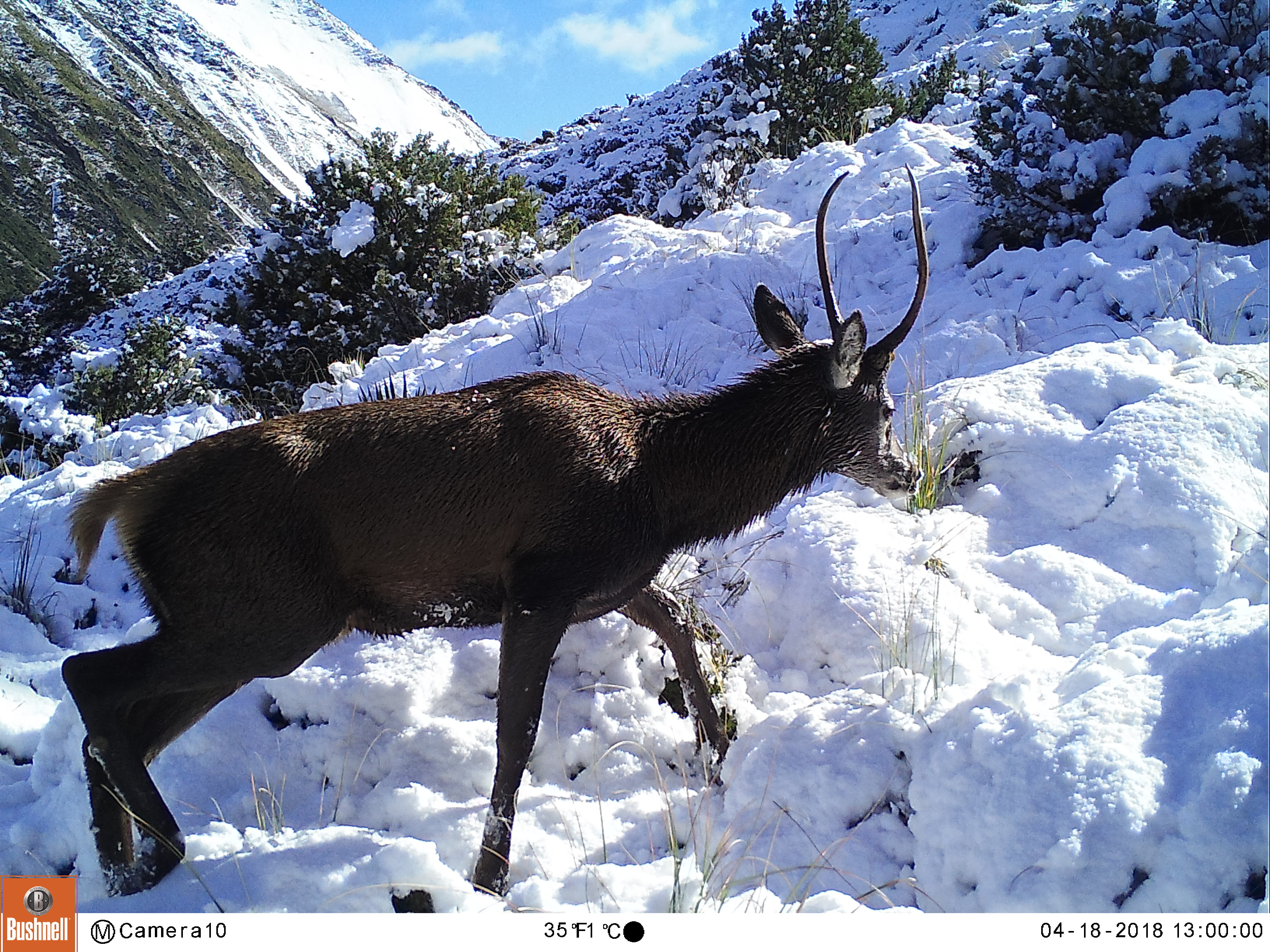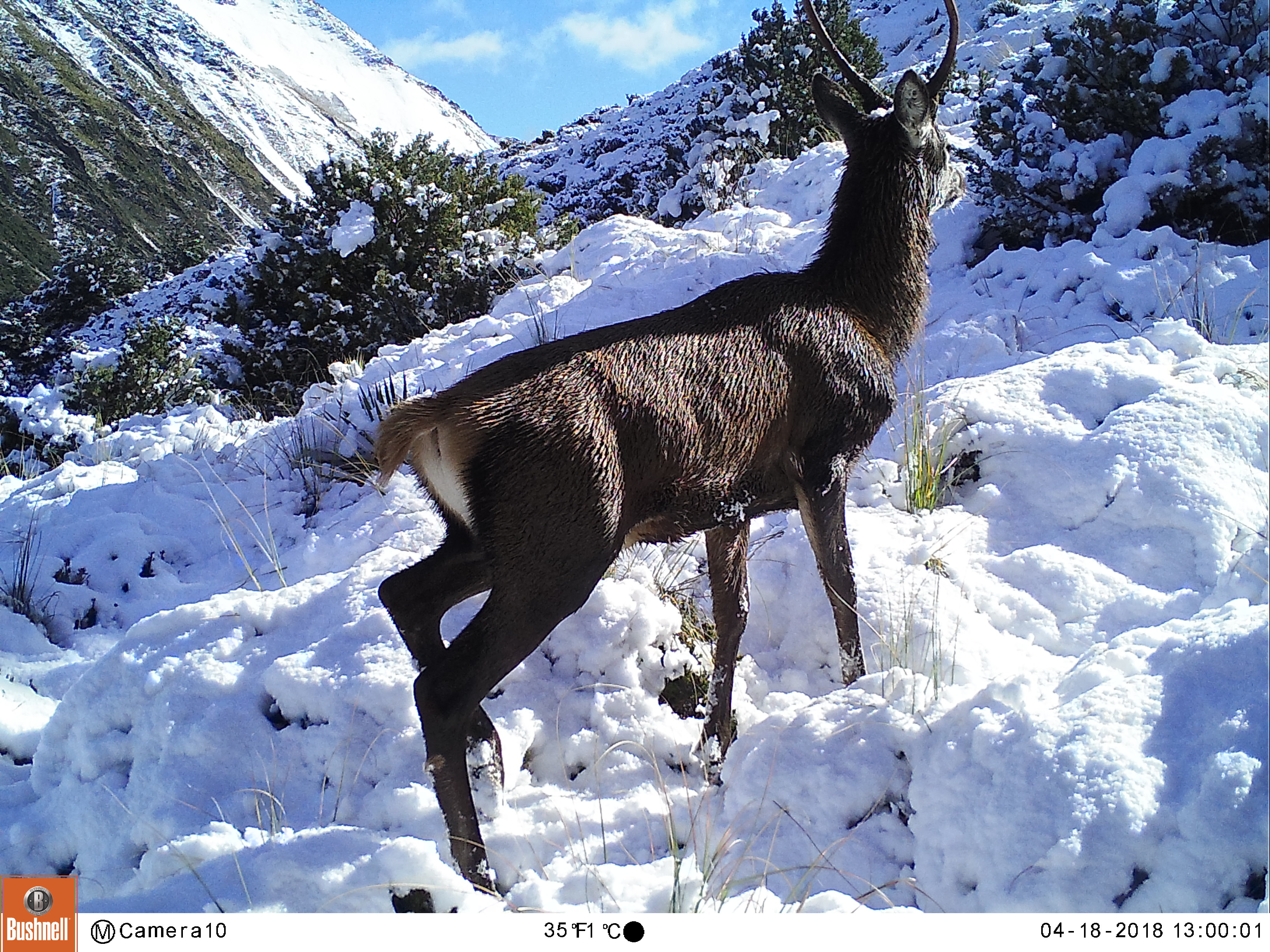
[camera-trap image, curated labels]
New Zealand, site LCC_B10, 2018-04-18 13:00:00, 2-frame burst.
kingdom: Animalia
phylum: Chordata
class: Mammalia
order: Artiodactyla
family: Cervidae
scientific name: Cervidae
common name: deer